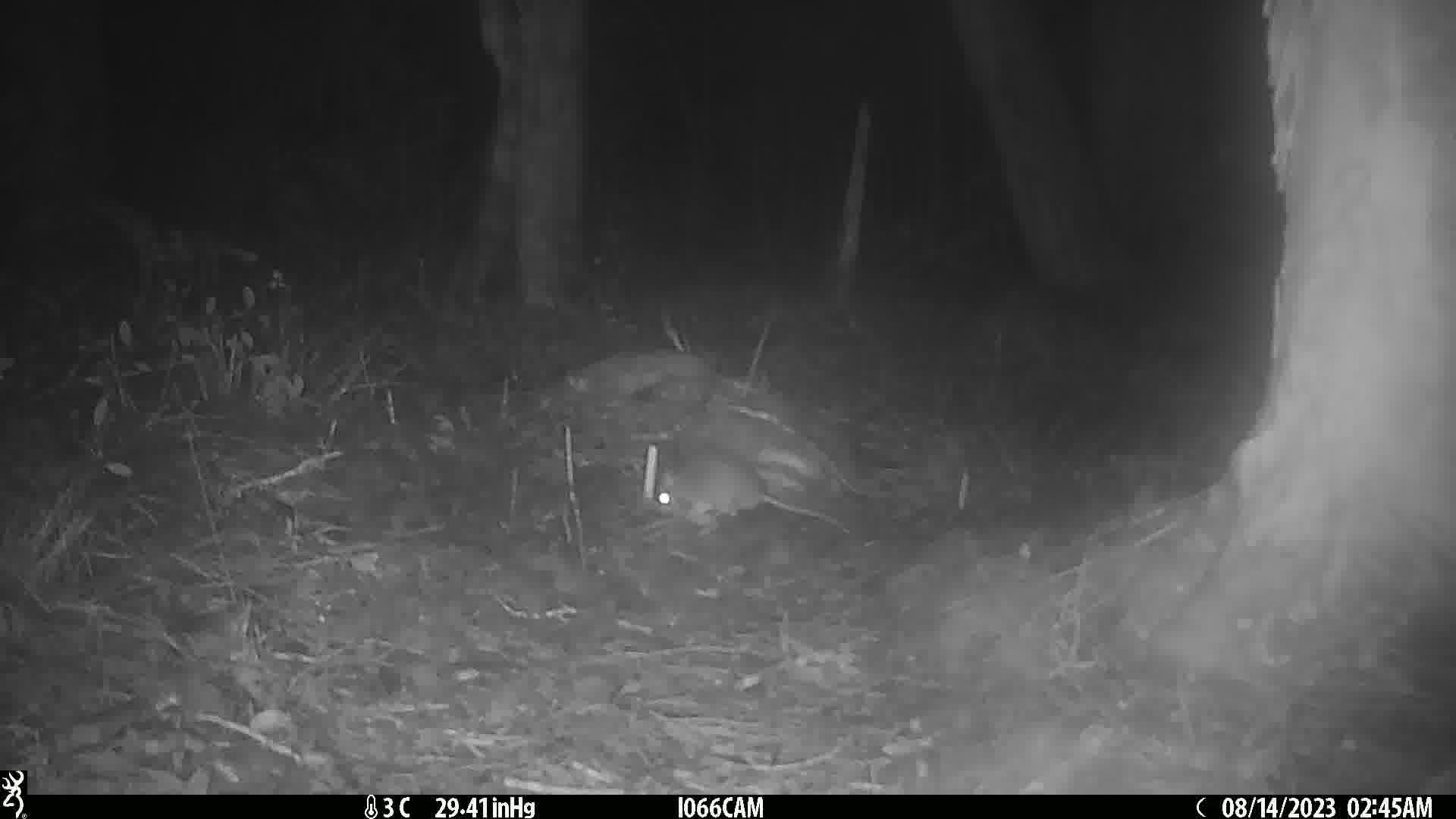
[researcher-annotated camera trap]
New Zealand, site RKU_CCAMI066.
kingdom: Animalia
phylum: Chordata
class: Mammalia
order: Rodentia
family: Muridae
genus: Rattus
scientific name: Rattus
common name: rat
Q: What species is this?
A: Rat (Rattus).